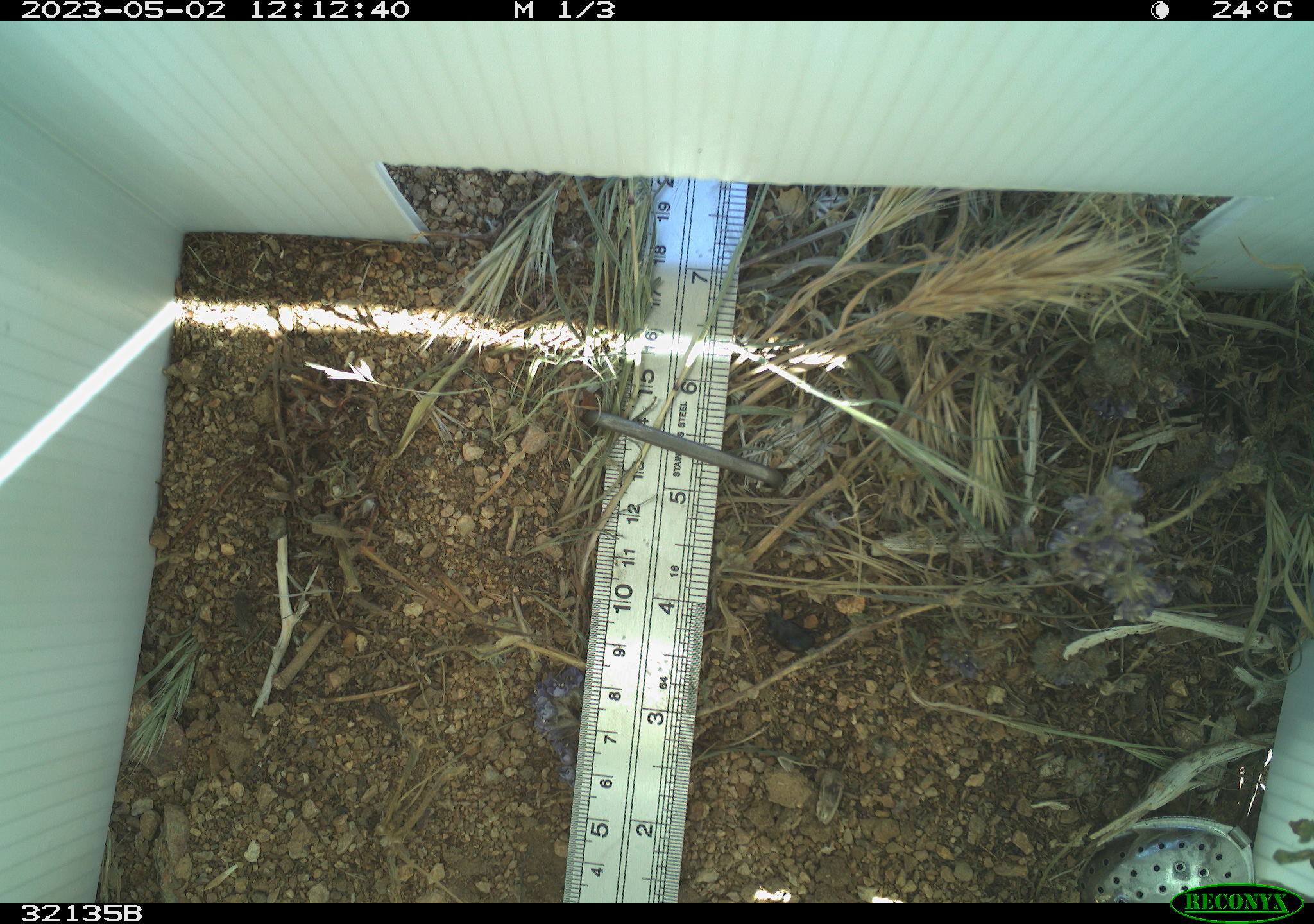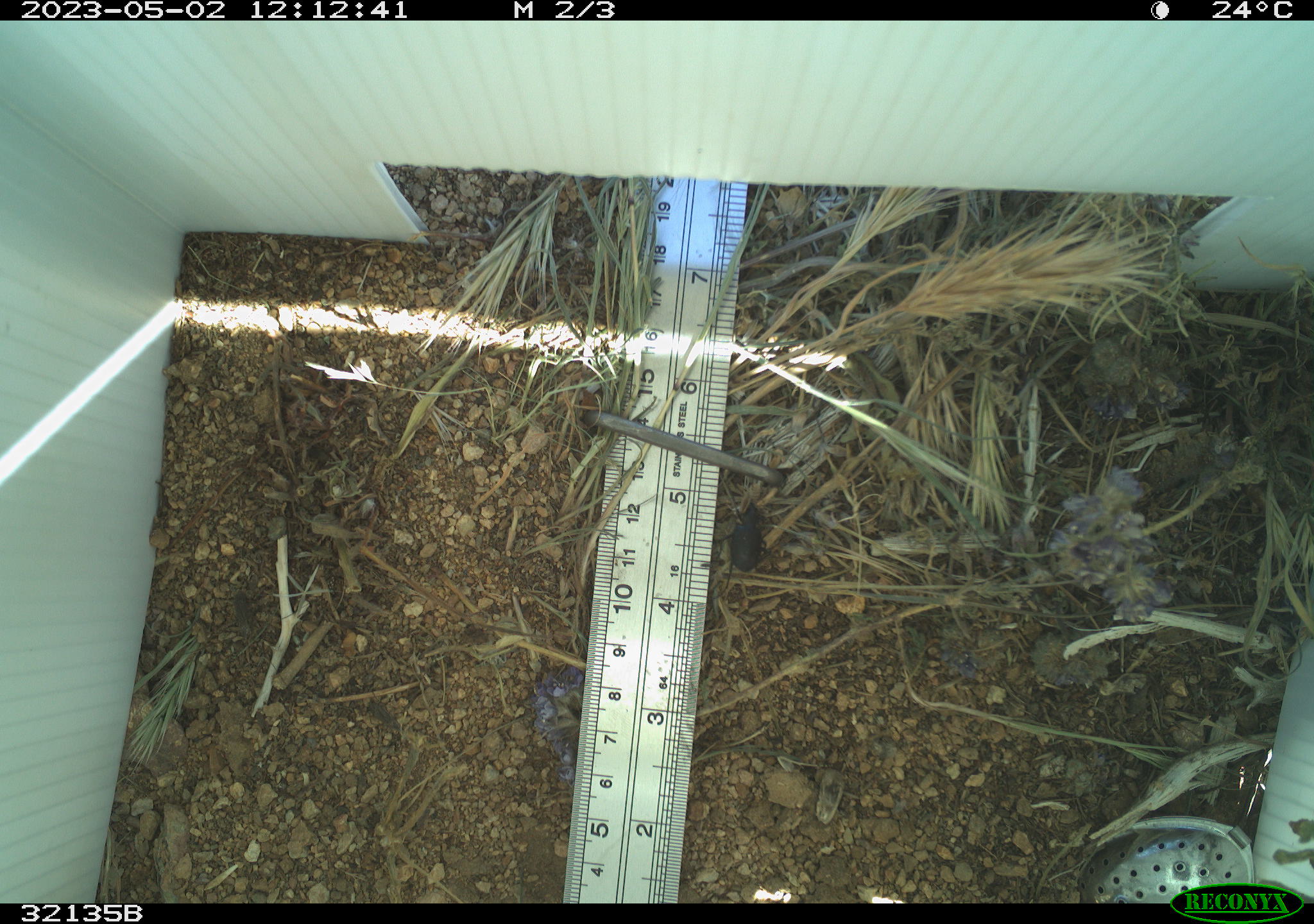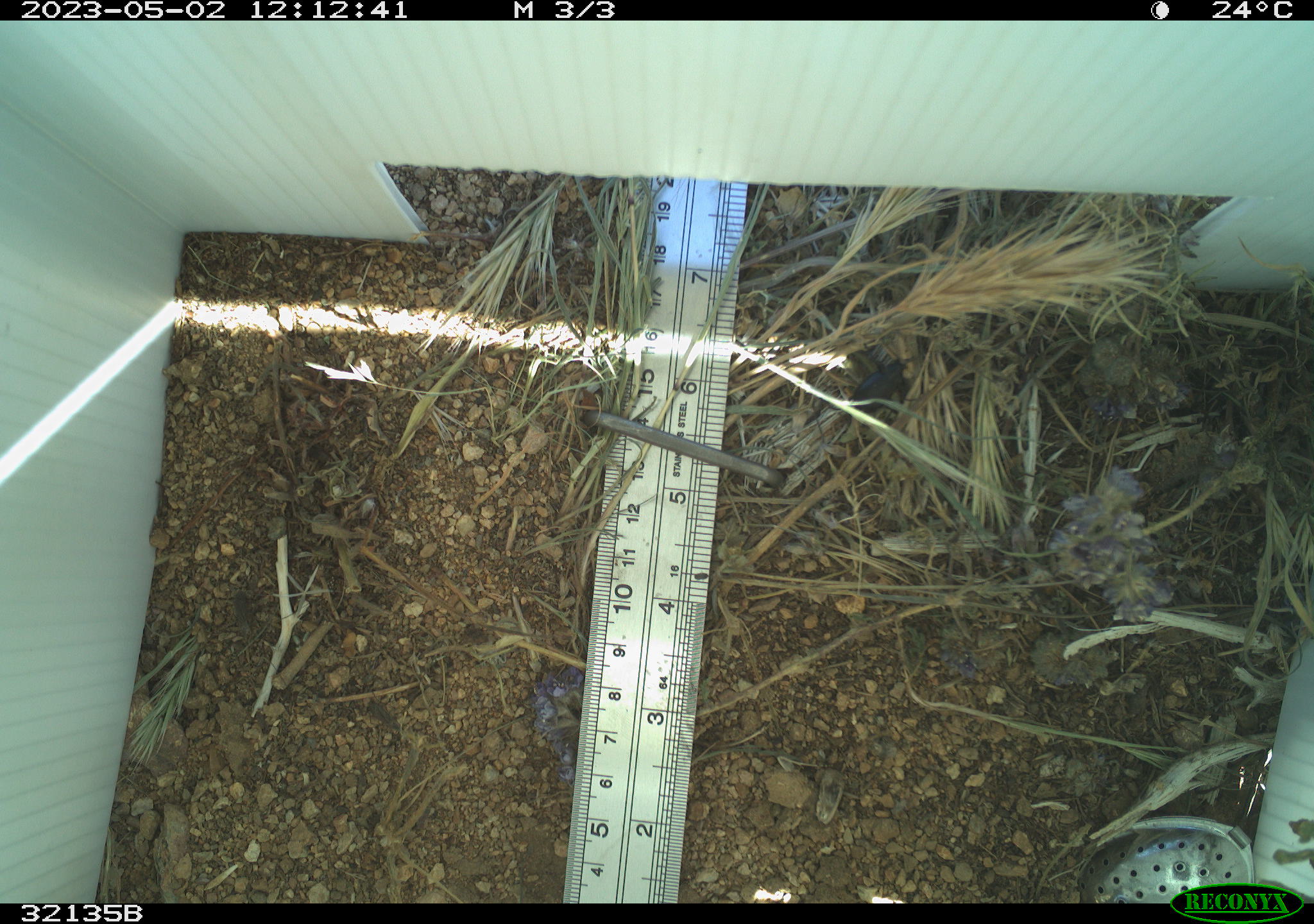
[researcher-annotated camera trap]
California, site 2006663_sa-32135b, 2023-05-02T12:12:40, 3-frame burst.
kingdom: Animalia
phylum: Arthropoda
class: Insecta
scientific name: Insecta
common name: insect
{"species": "insect (Insecta)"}